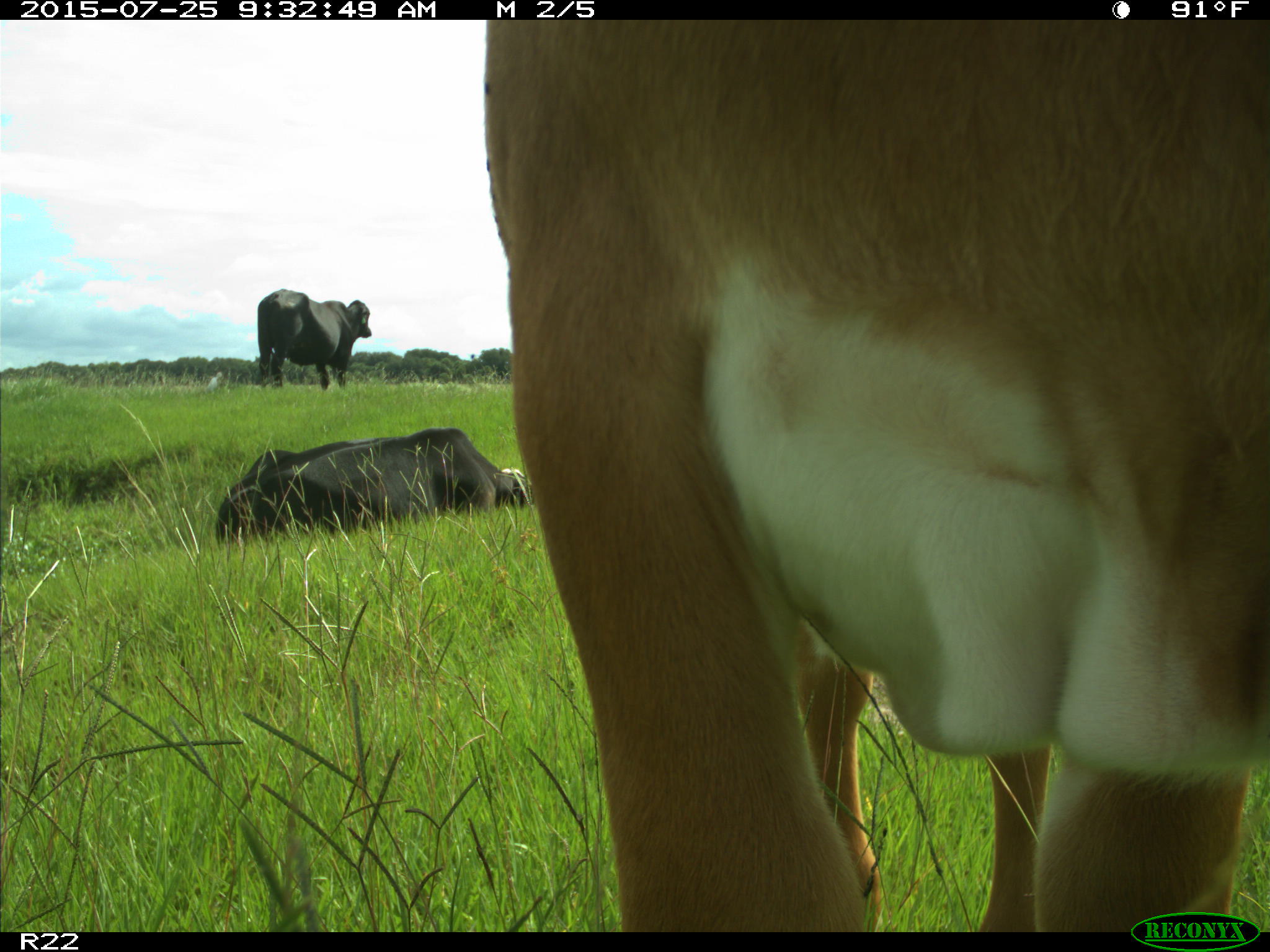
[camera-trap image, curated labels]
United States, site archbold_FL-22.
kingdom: Animalia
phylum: Chordata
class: Mammalia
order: Artiodactyla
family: Bovidae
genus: Bos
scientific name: Bos taurus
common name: domestic cow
Bos taurus (domestic cow).